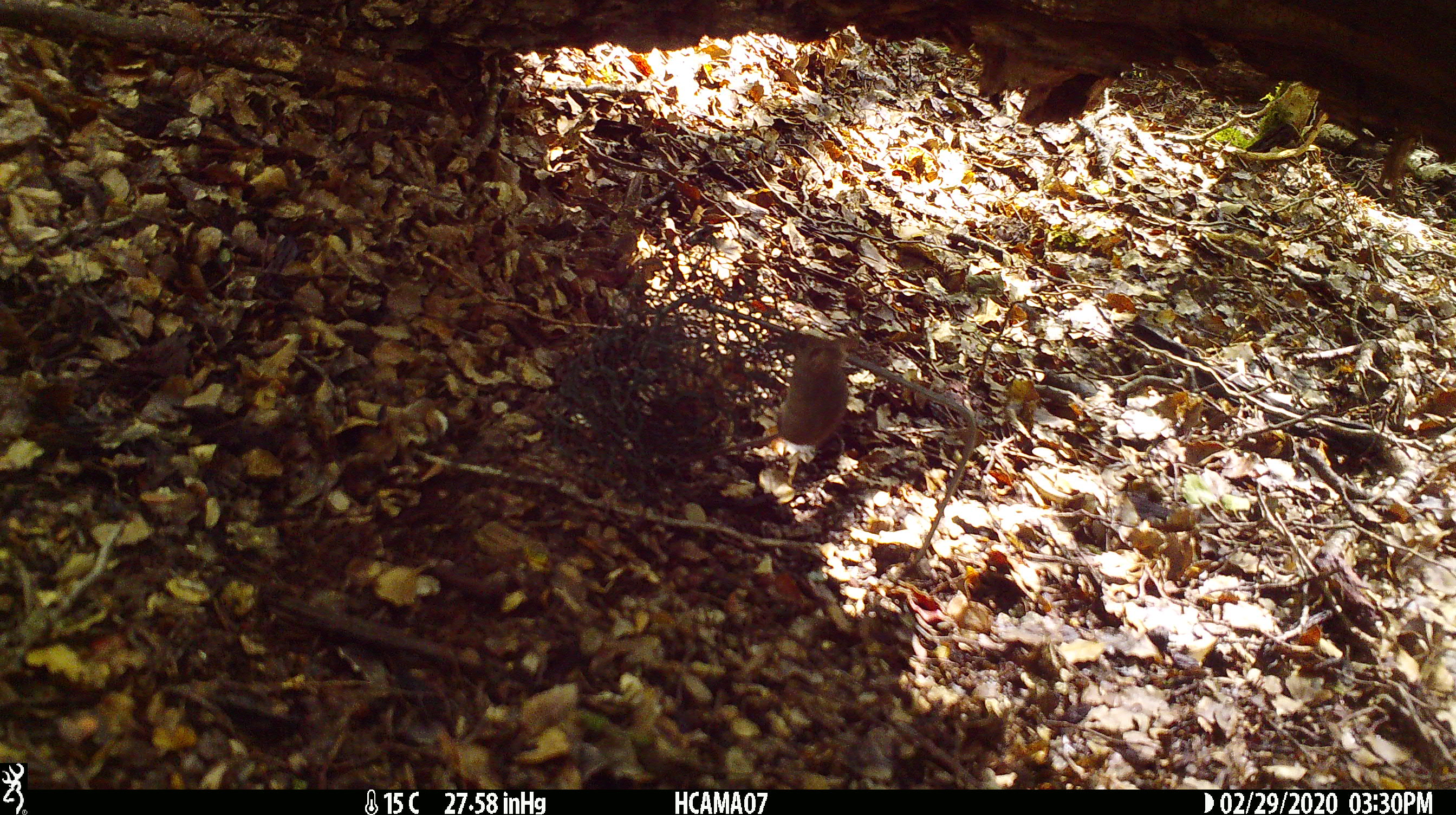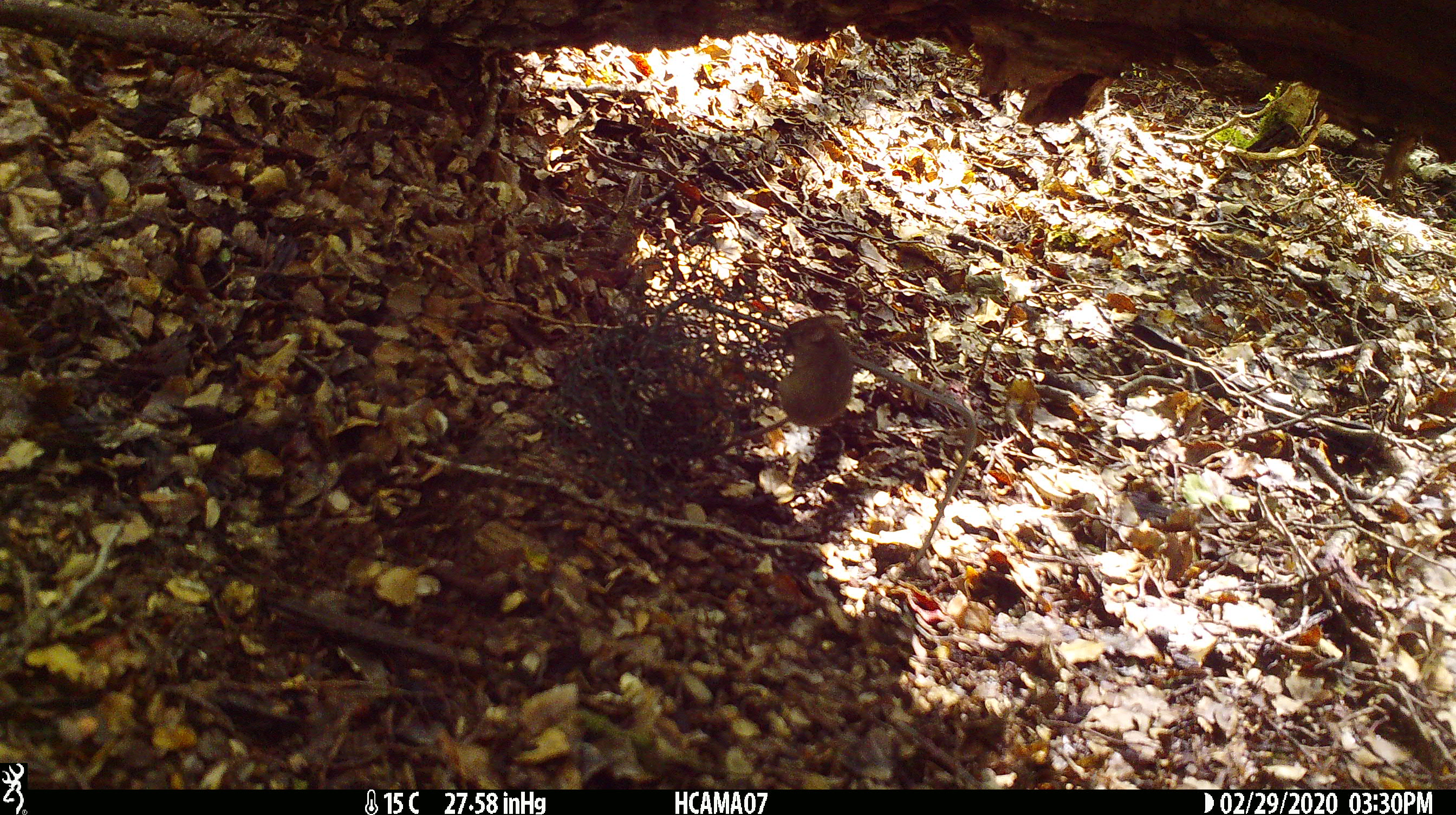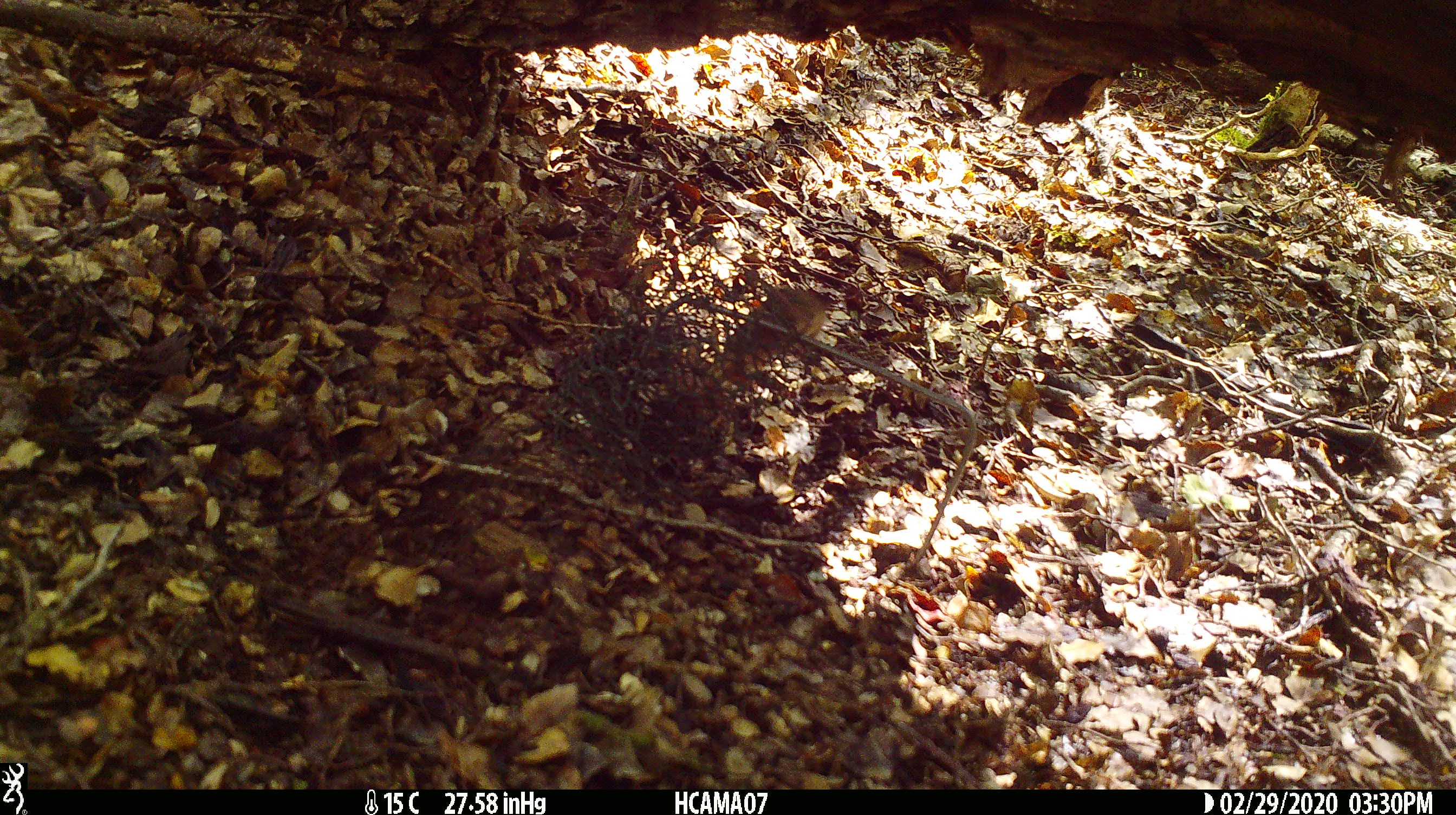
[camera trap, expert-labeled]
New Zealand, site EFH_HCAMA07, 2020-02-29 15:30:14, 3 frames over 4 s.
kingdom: Animalia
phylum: Chordata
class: Mammalia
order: Rodentia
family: Muridae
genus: Mus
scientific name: Mus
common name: mouse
Mouse (Mus).